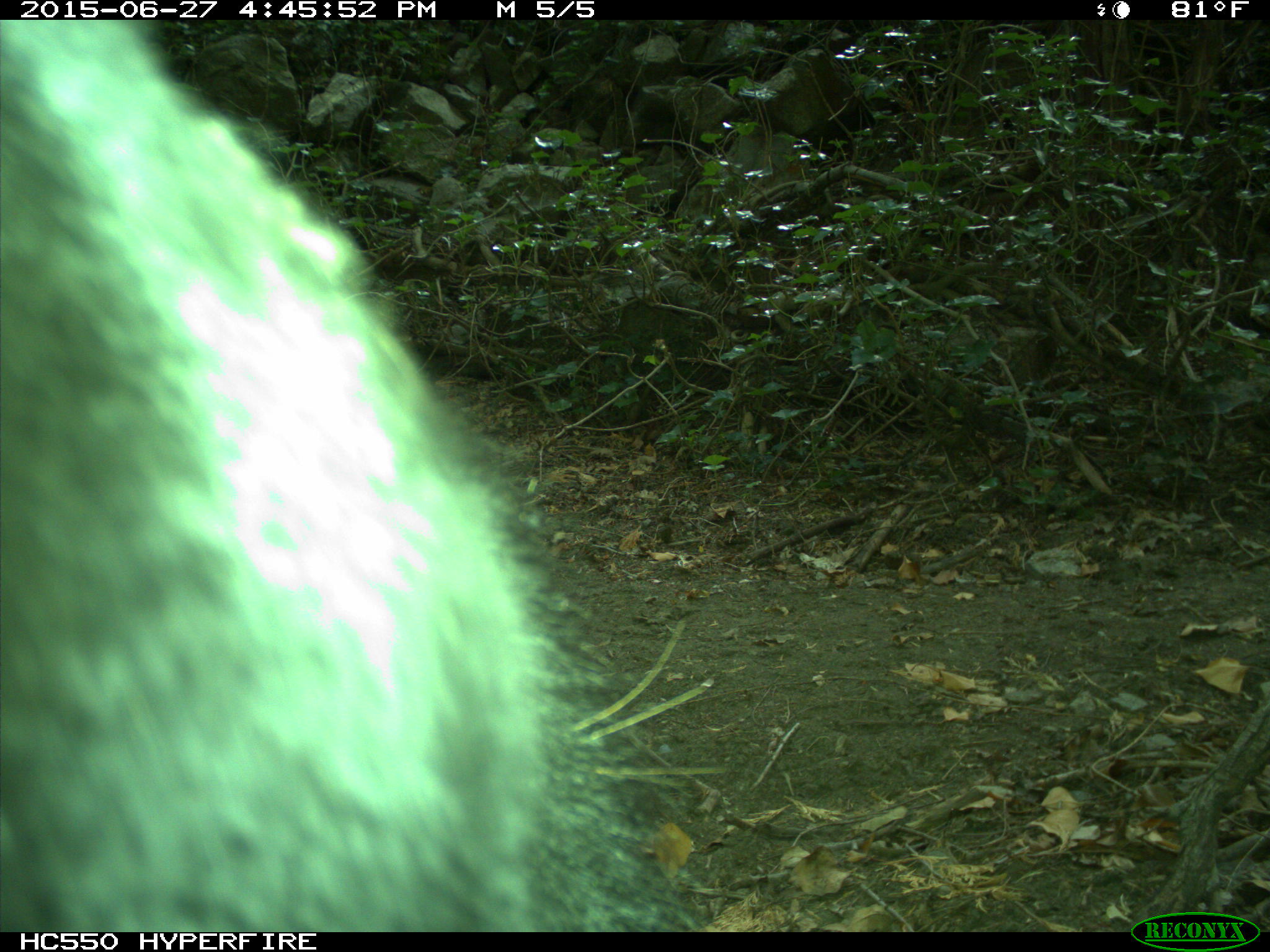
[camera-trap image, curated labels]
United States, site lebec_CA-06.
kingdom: Animalia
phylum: Chordata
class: Mammalia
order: Carnivora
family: Ursidae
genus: Ursus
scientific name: Ursus americanus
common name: american black bear